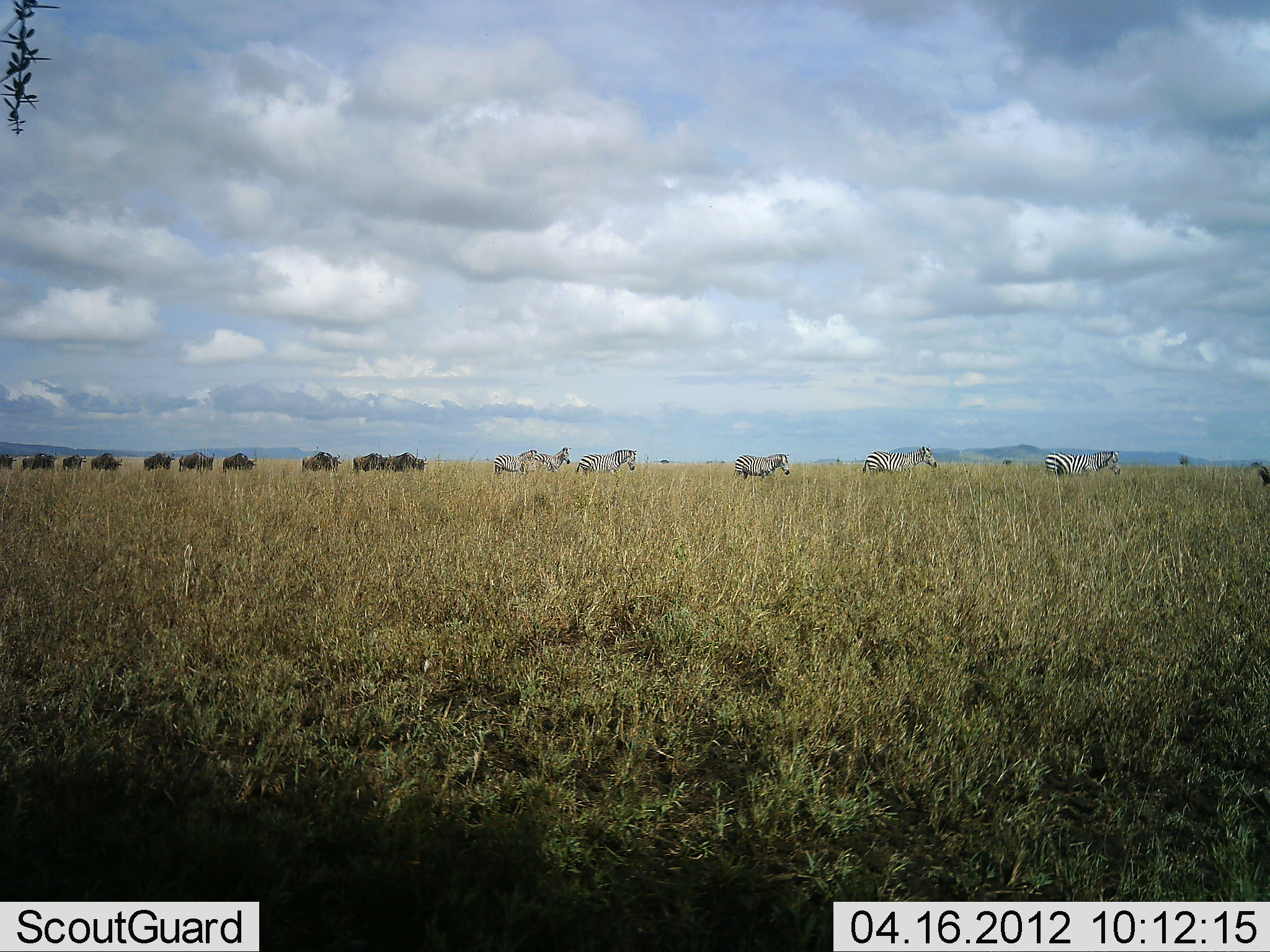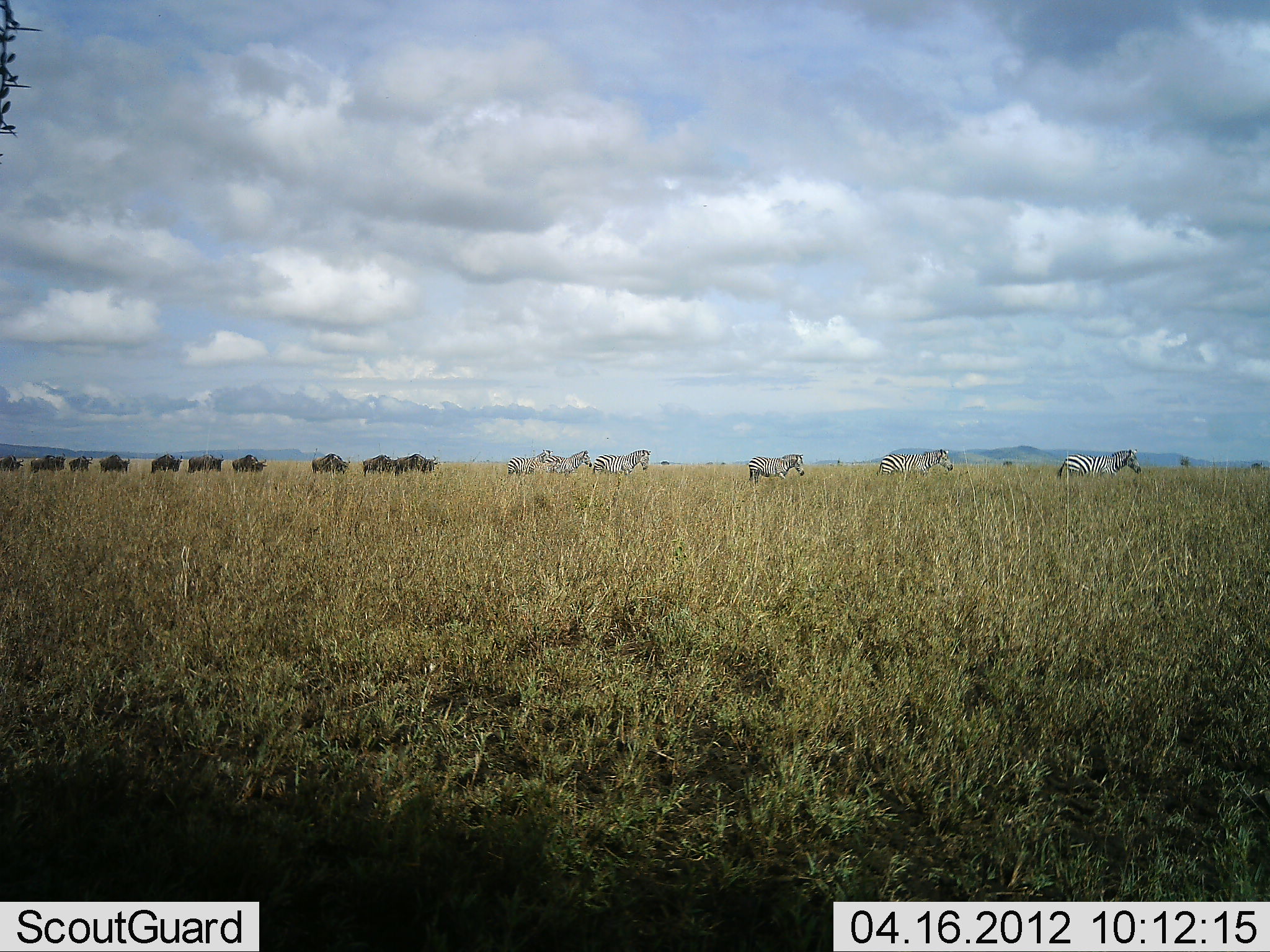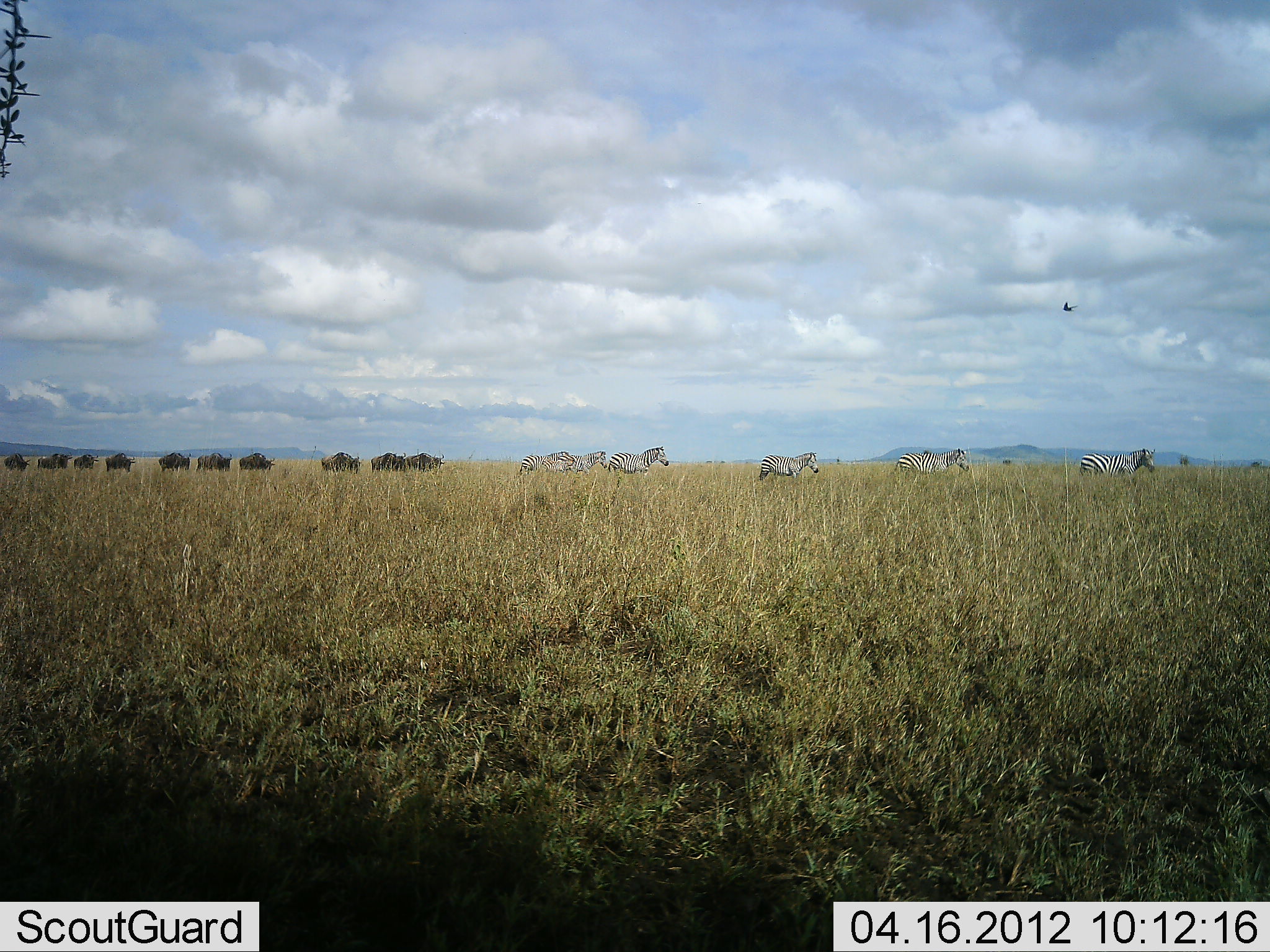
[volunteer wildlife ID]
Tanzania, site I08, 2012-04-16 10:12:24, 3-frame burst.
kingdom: Animalia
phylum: Chordata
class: Mammalia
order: Artiodactyla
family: Bovidae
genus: Connochaetes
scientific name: Connochaetes taurinus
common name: blue wildebeest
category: wildebeest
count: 10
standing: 8%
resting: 0%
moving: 100%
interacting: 0%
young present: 0%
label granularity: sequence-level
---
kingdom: Animalia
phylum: Chordata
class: Mammalia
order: Perissodactyla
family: Equidae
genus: Equus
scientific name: Equus quagga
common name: plains zebra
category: zebra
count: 6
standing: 12%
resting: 0%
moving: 97%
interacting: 0%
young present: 6%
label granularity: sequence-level